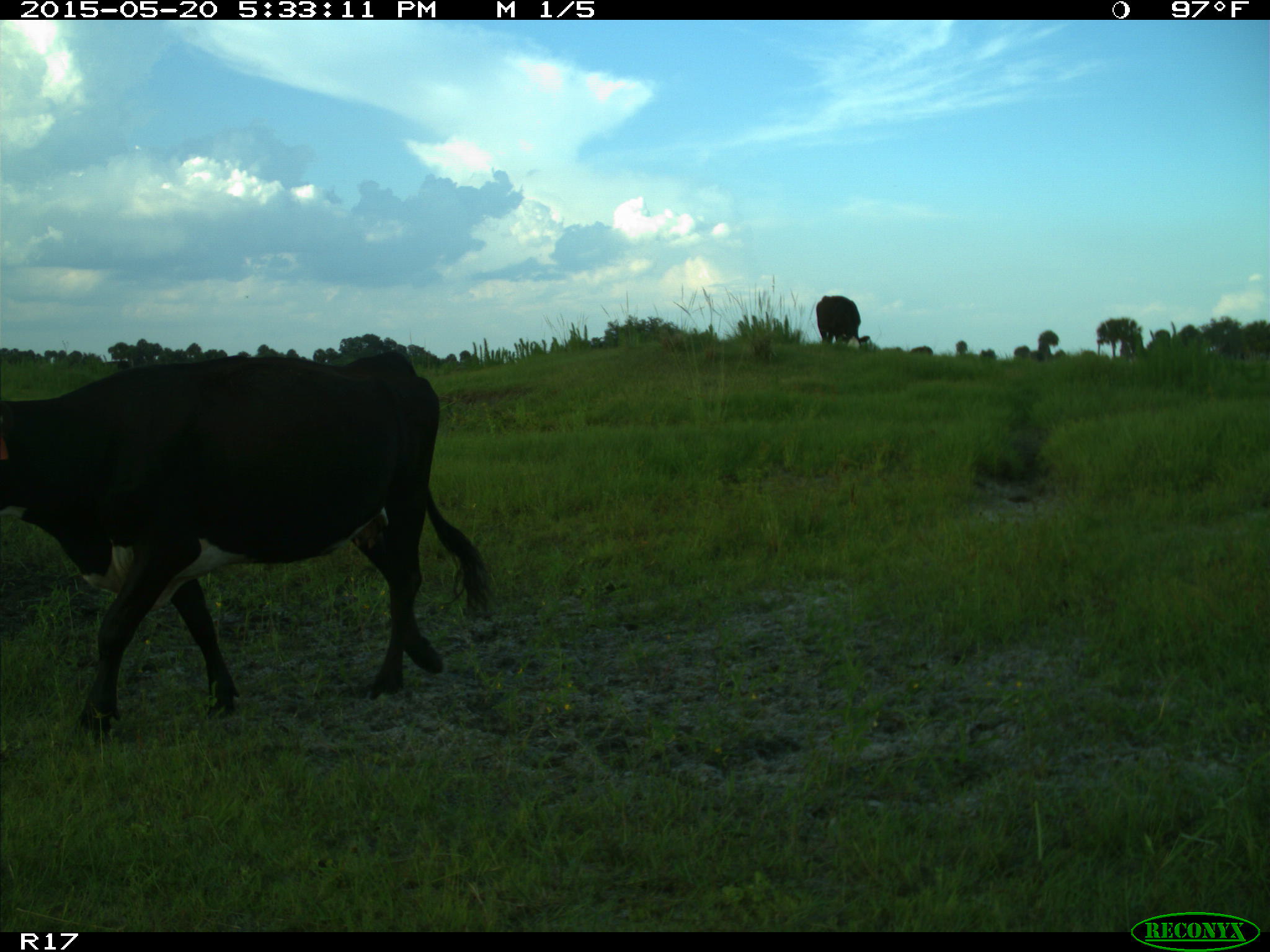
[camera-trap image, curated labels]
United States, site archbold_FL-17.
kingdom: Animalia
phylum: Chordata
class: Mammalia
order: Artiodactyla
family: Bovidae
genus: Bos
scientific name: Bos taurus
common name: domestic cow